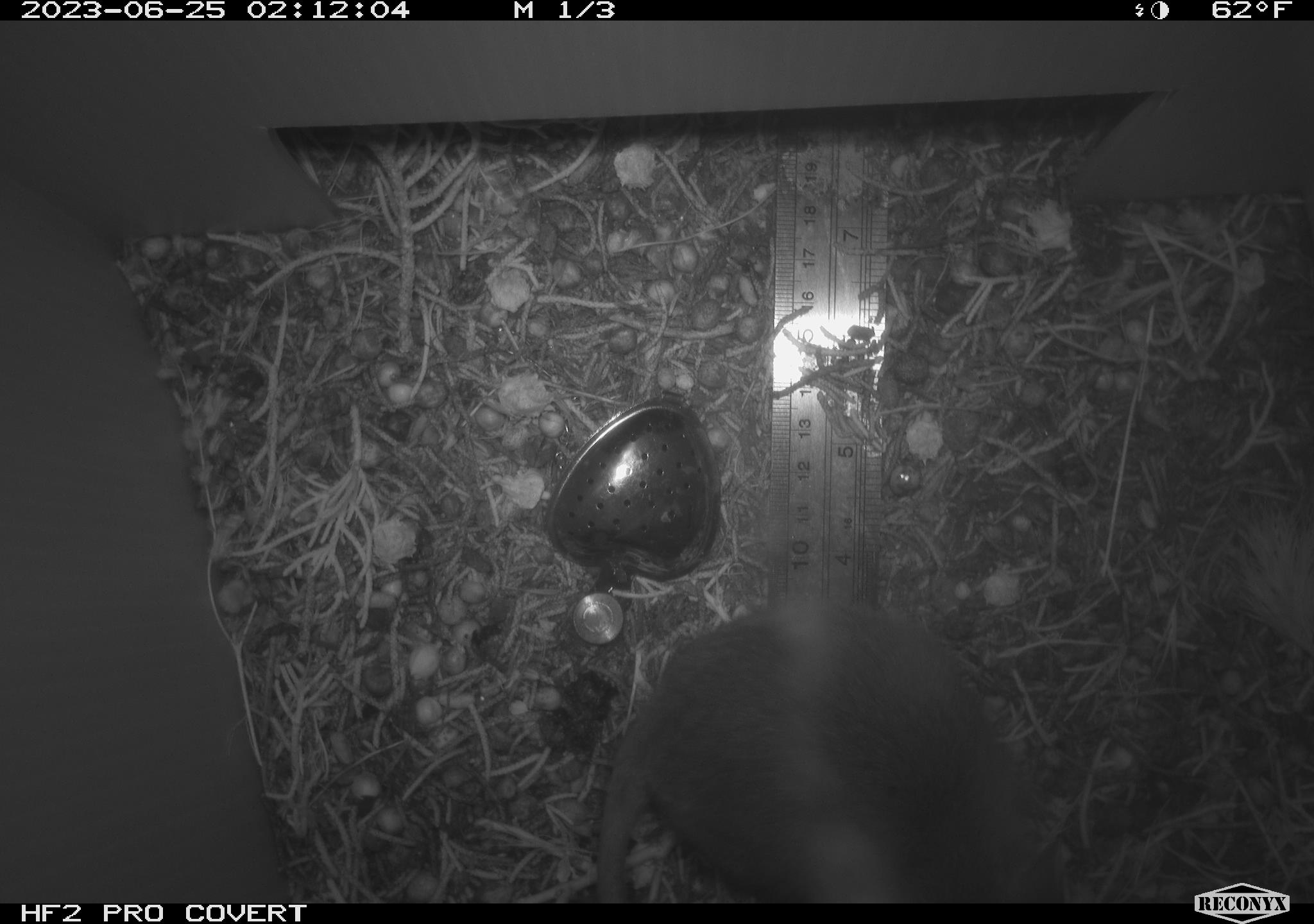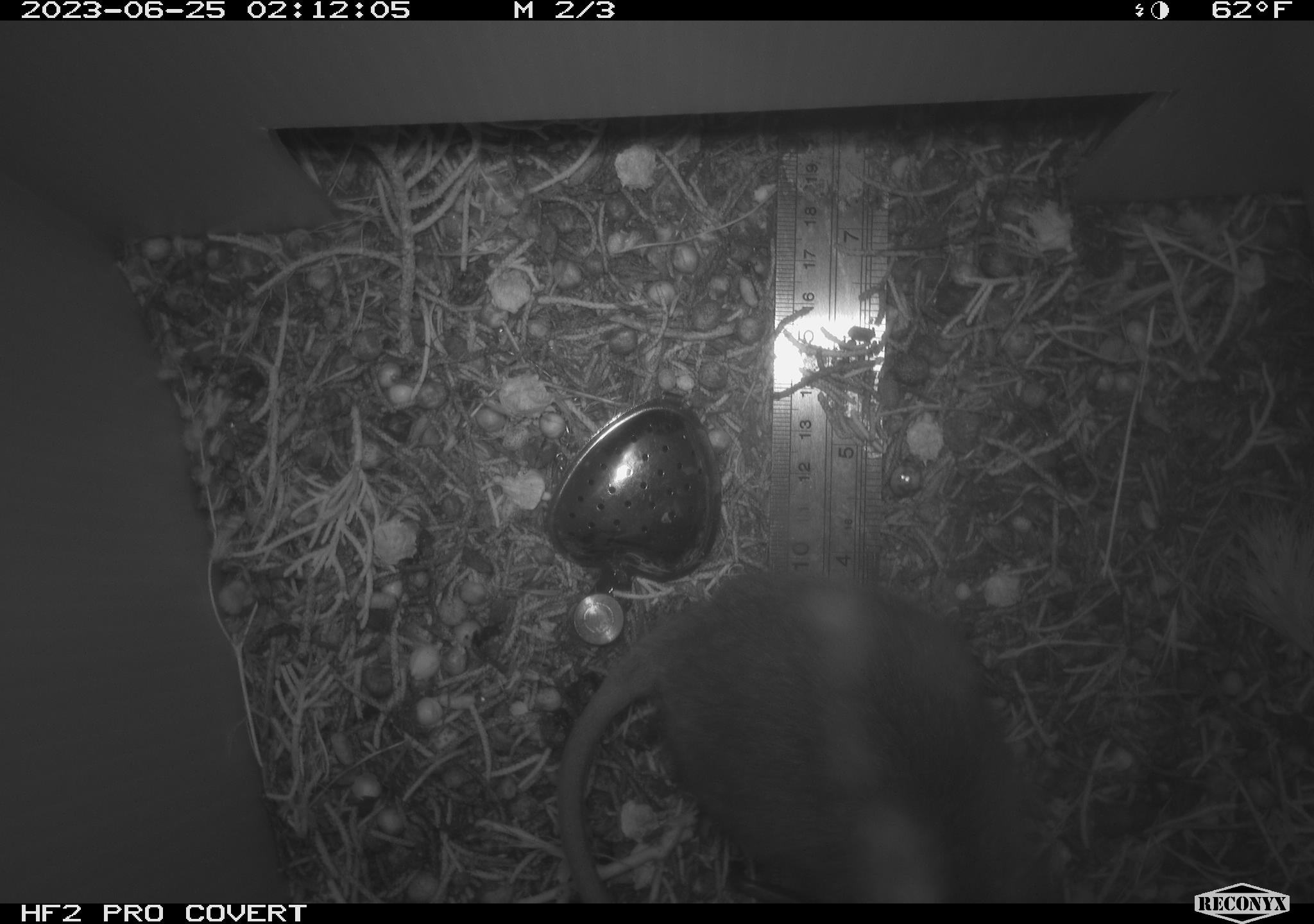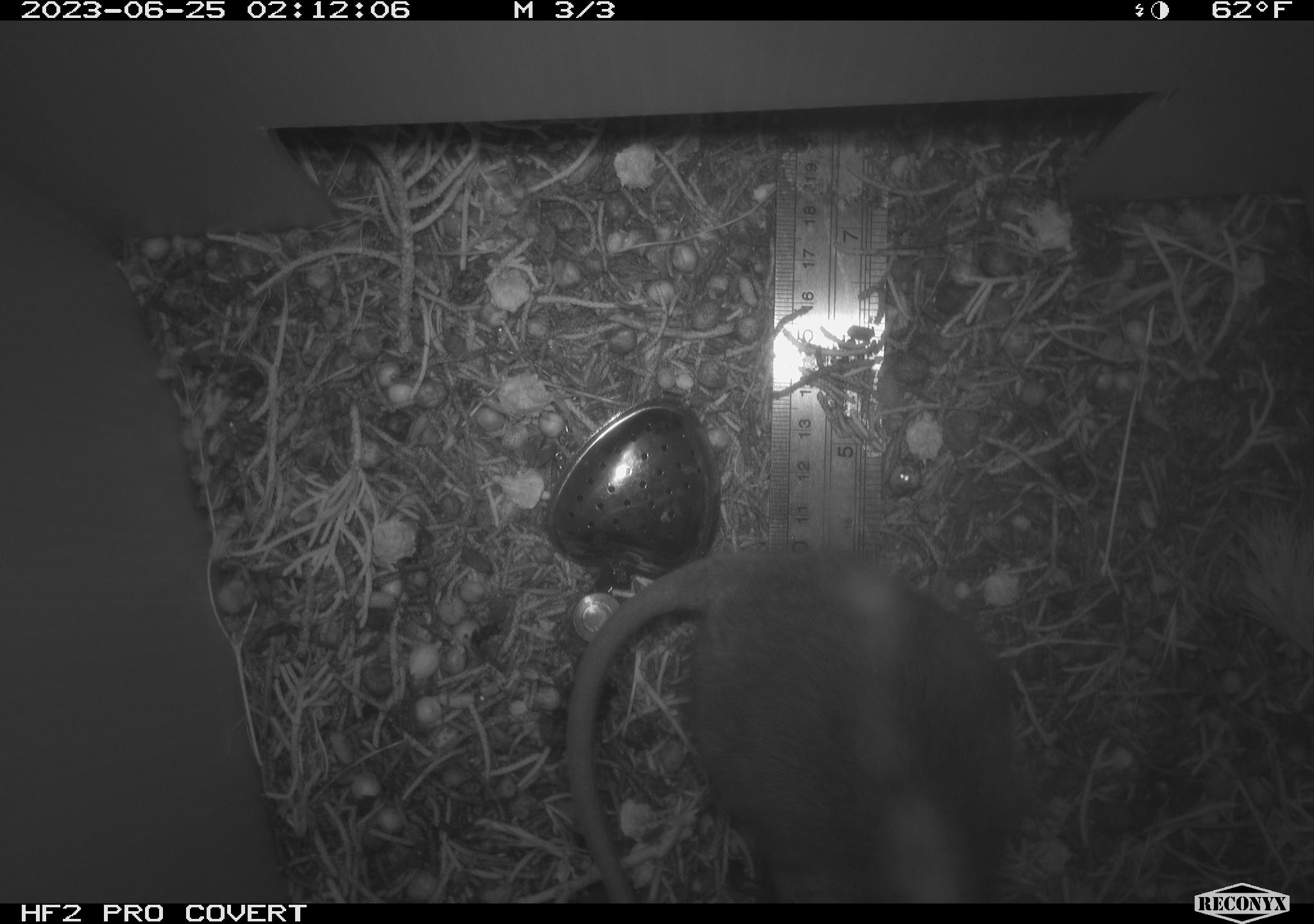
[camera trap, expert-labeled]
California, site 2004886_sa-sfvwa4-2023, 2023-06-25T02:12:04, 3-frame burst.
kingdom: Animalia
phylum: Chordata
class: Mammalia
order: Rodentia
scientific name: Rodentia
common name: mouse species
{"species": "mouse species (Rodentia)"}